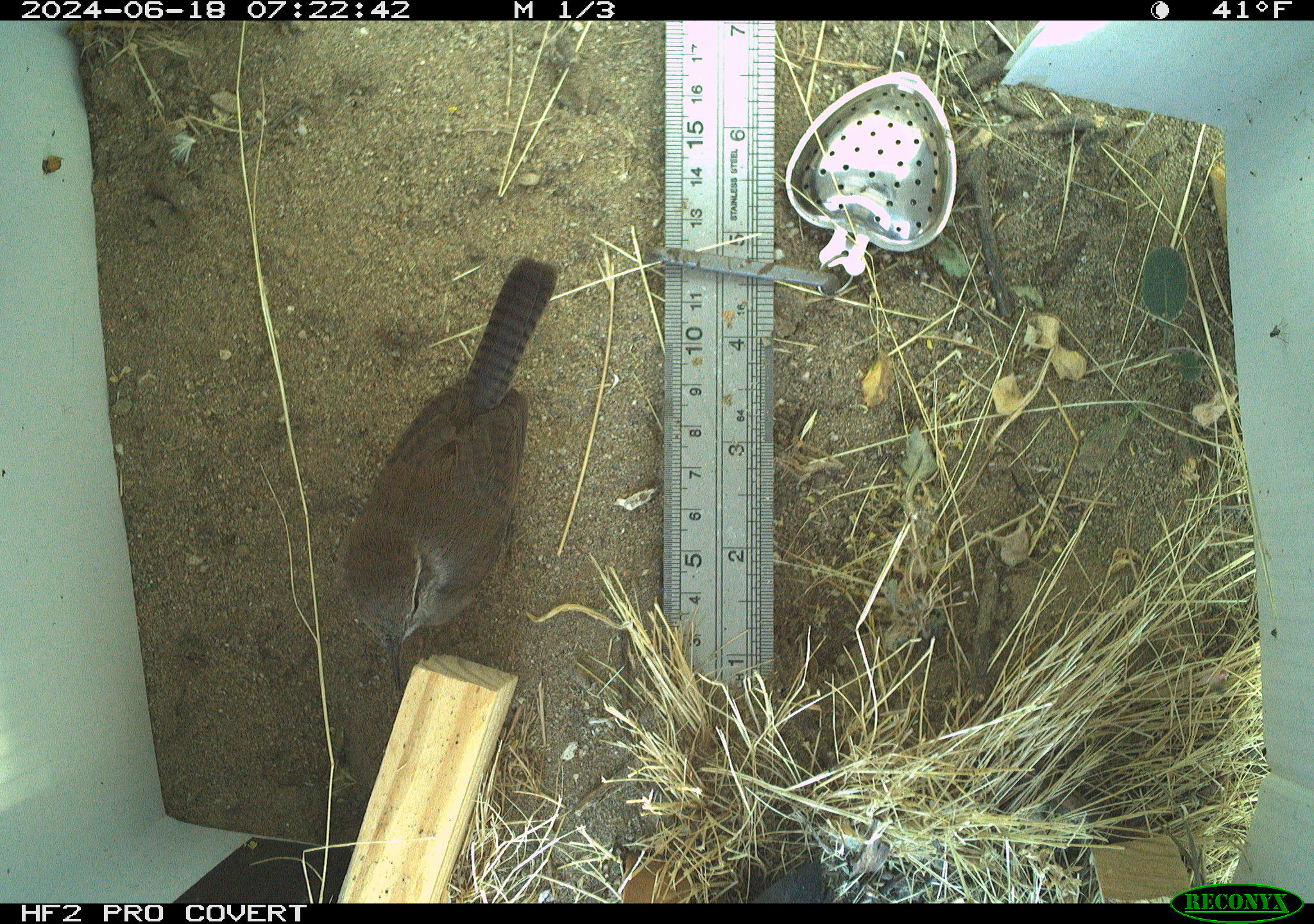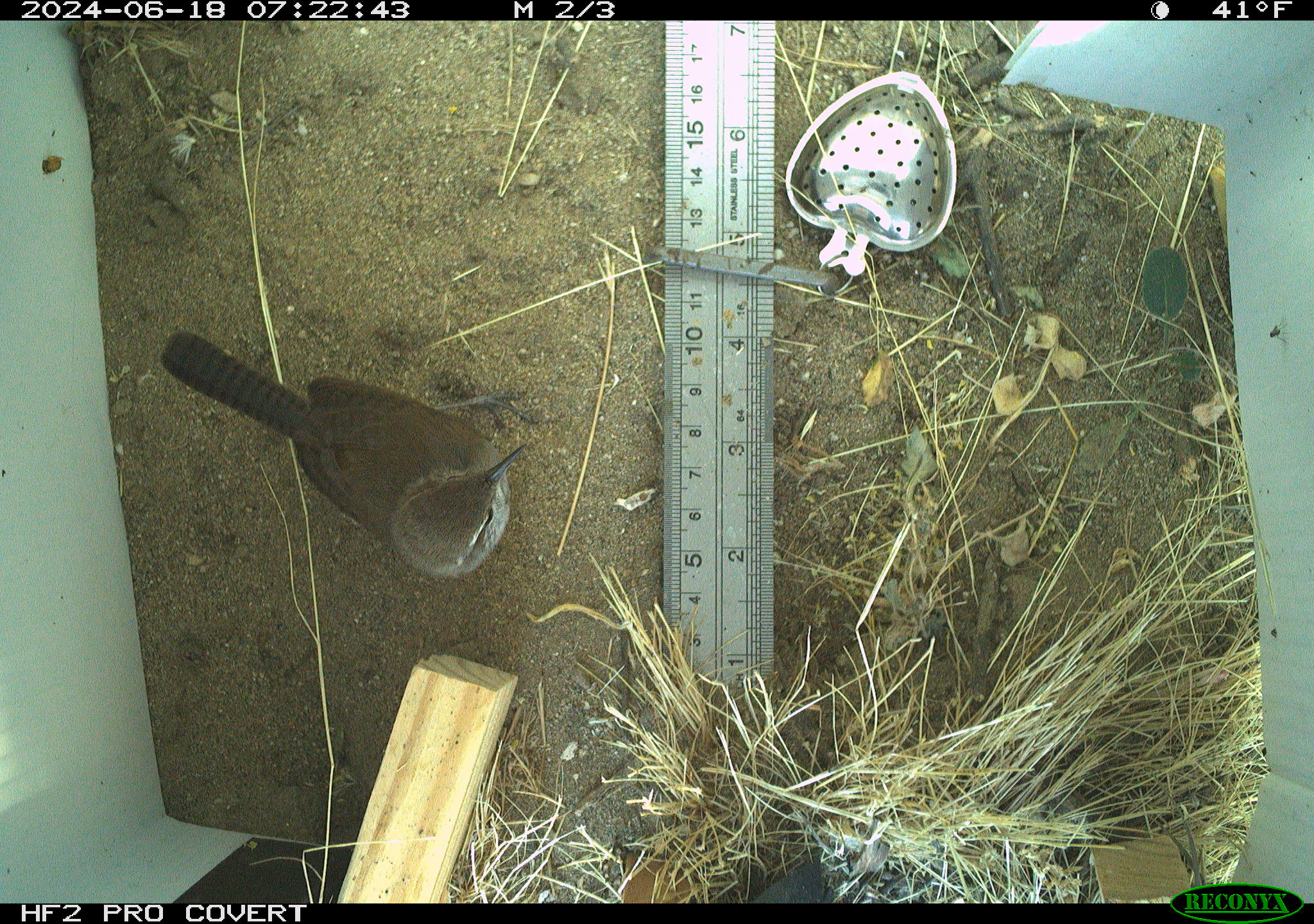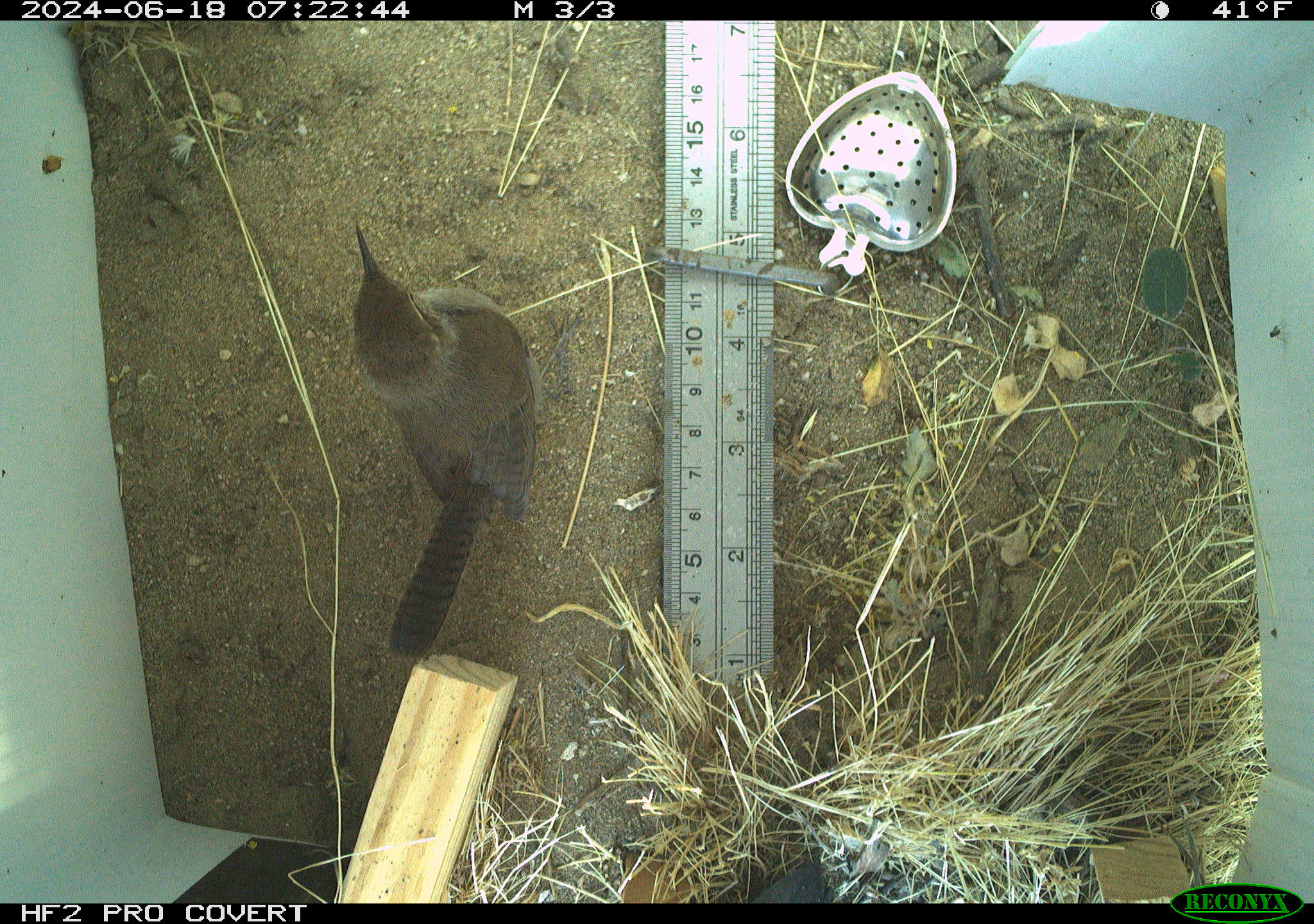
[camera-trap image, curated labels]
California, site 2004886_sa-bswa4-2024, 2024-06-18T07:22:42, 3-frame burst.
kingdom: Animalia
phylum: Chordata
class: Aves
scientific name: Aves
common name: bird